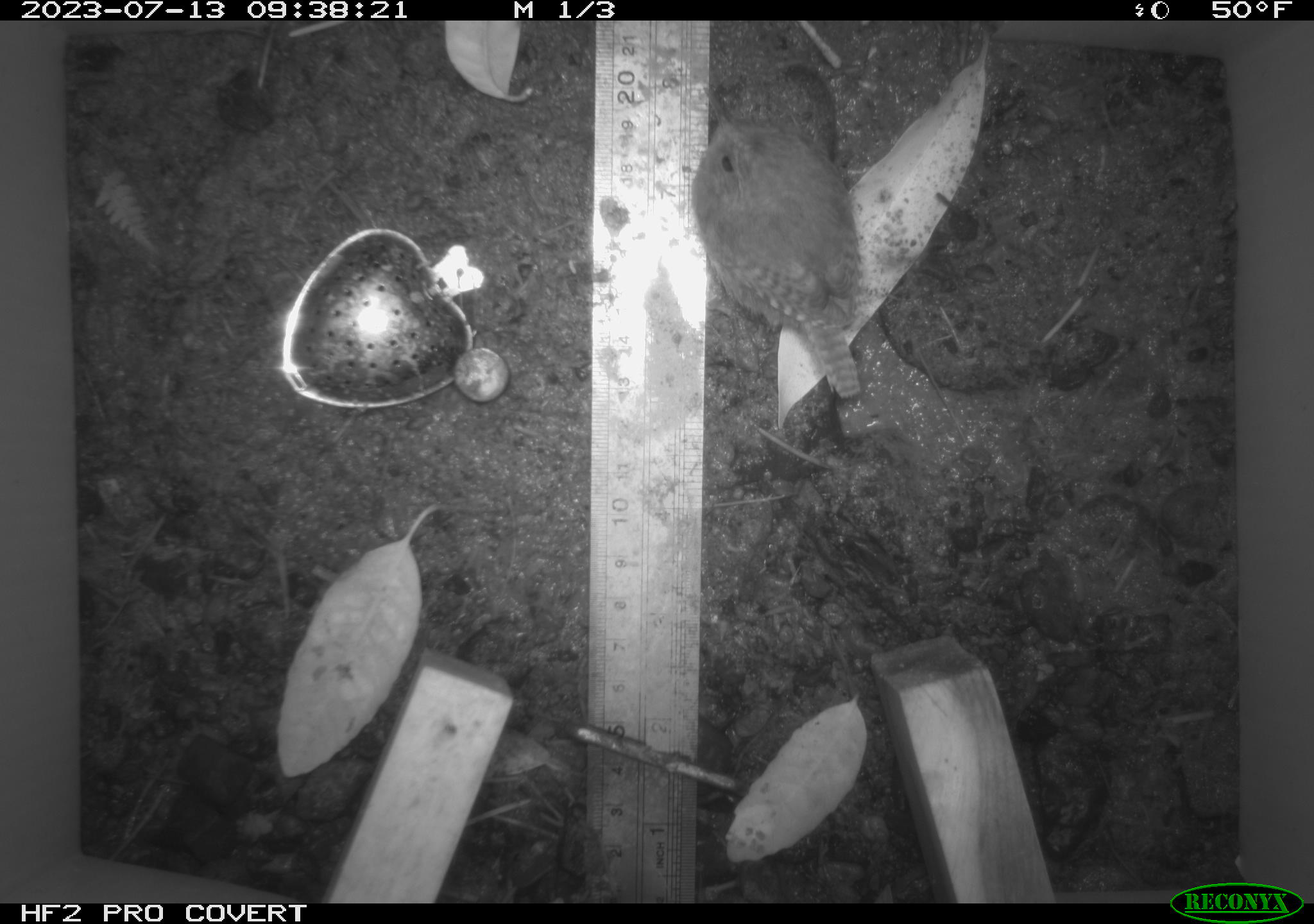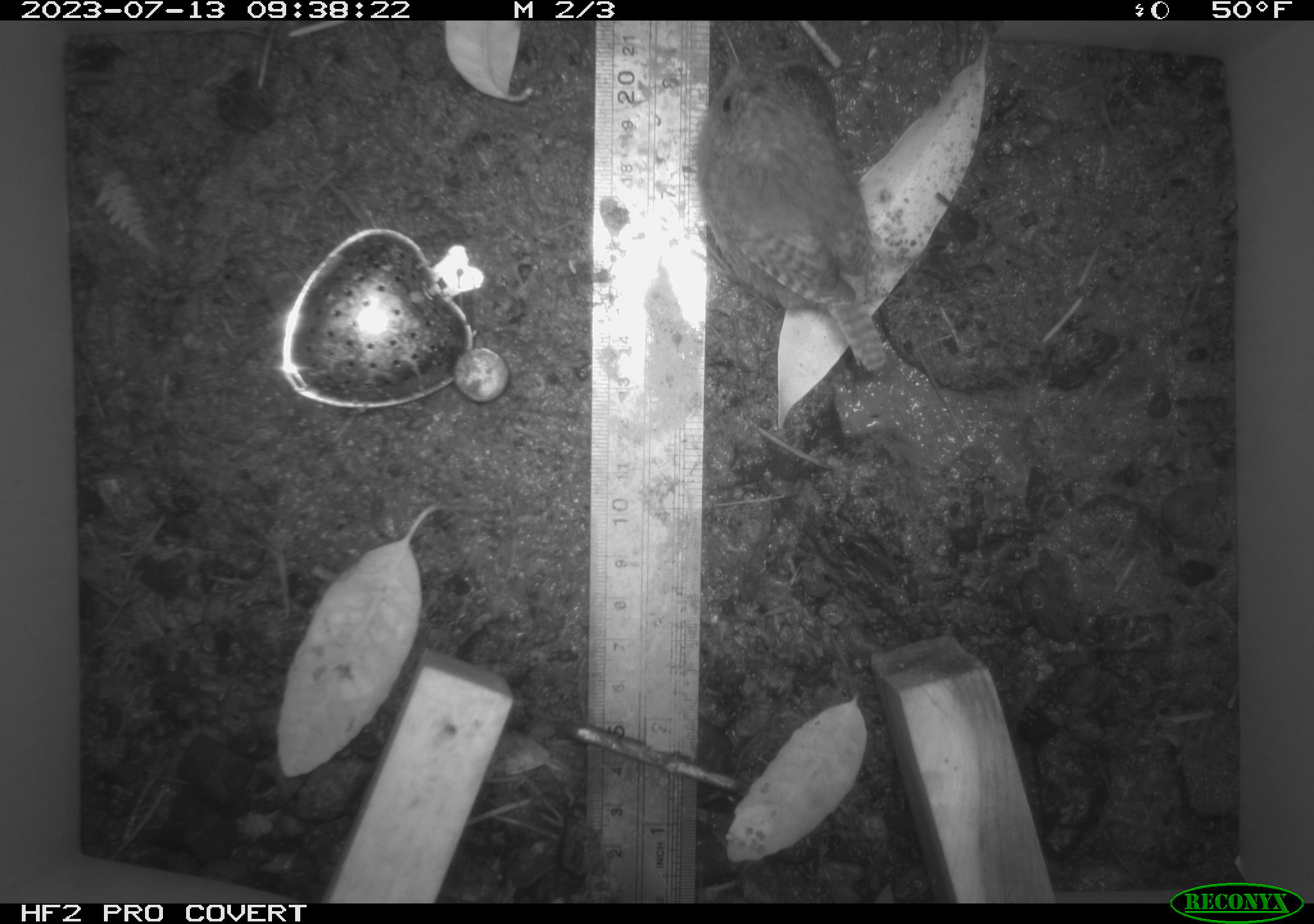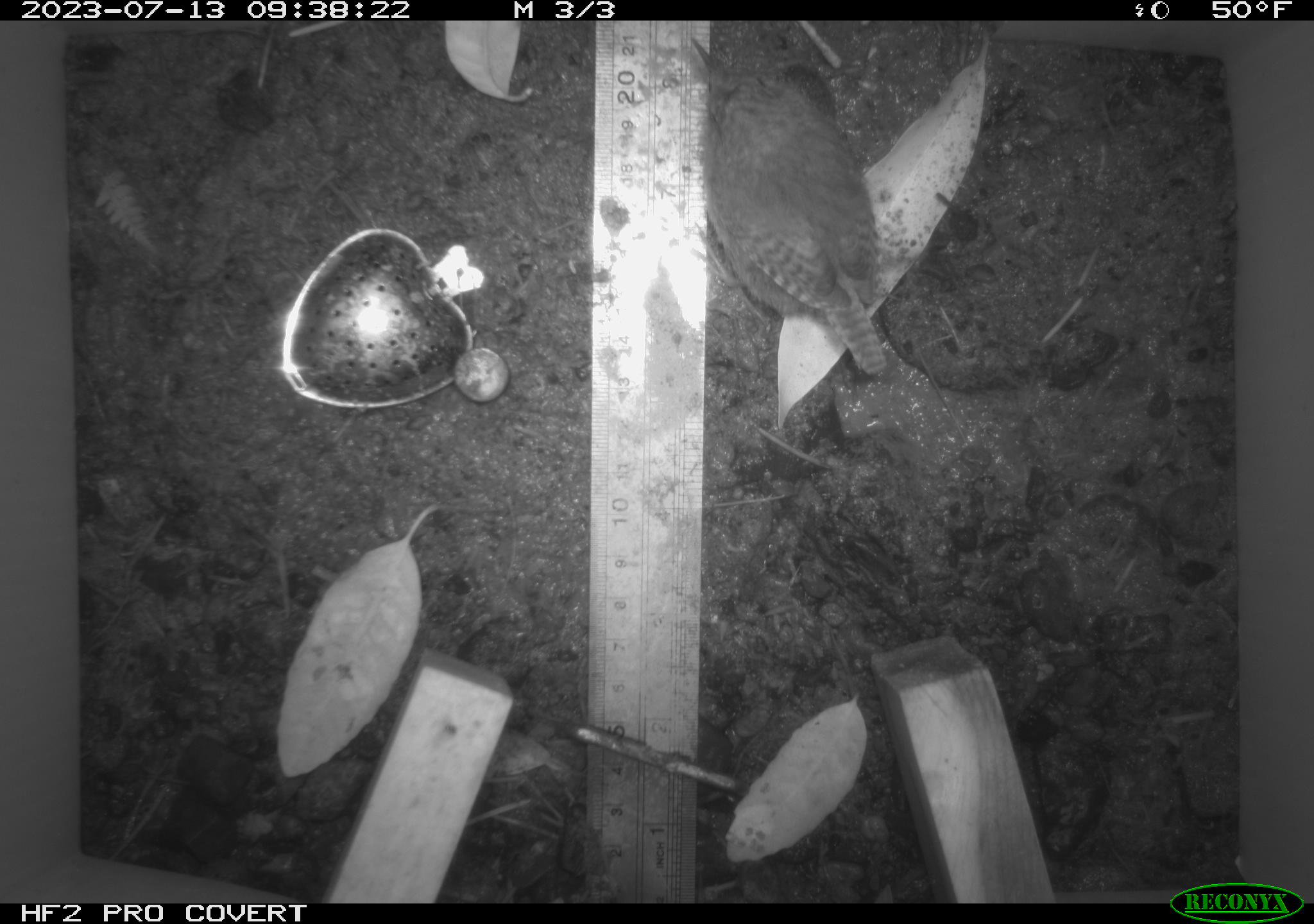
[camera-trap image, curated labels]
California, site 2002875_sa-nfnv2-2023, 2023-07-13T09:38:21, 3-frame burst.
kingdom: Animalia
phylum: Chordata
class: Aves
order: Passeriformes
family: Troglodytidae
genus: Troglodytes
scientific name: Troglodytes pacificus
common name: pacific wren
Pacific wren (Troglodytes pacificus).